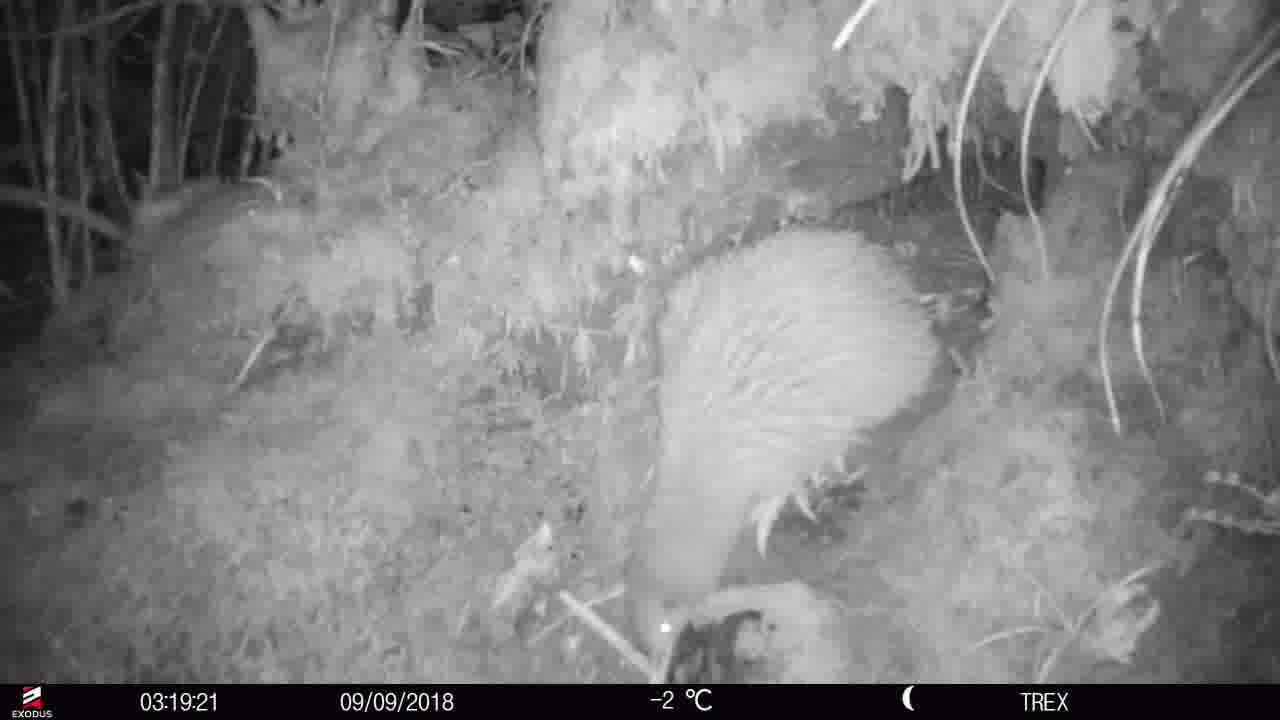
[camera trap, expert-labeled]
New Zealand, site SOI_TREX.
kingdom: Animalia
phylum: Chordata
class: Aves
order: Apterygiformes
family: Apterygidae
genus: Apteryx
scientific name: Apteryx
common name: kiwi